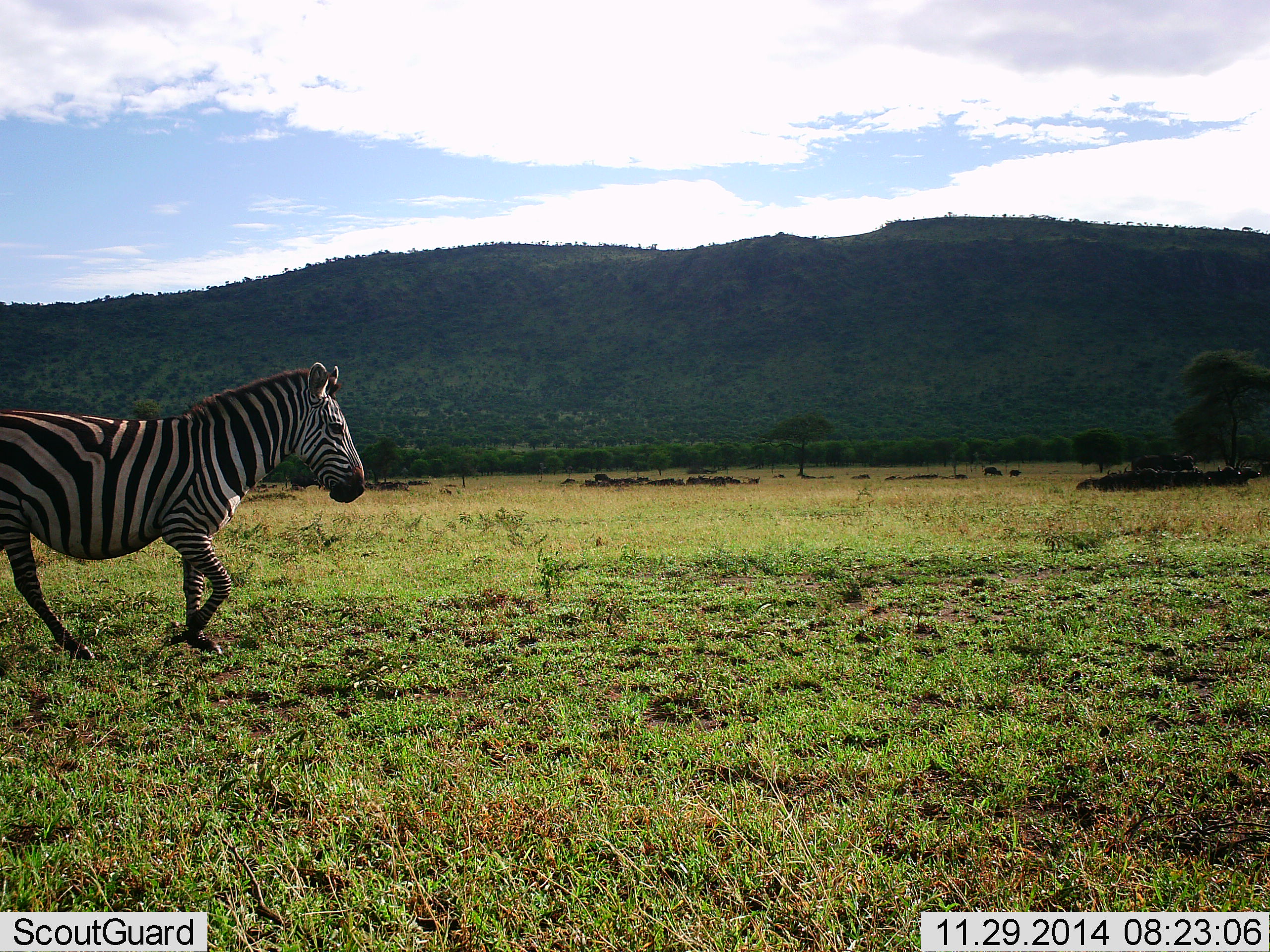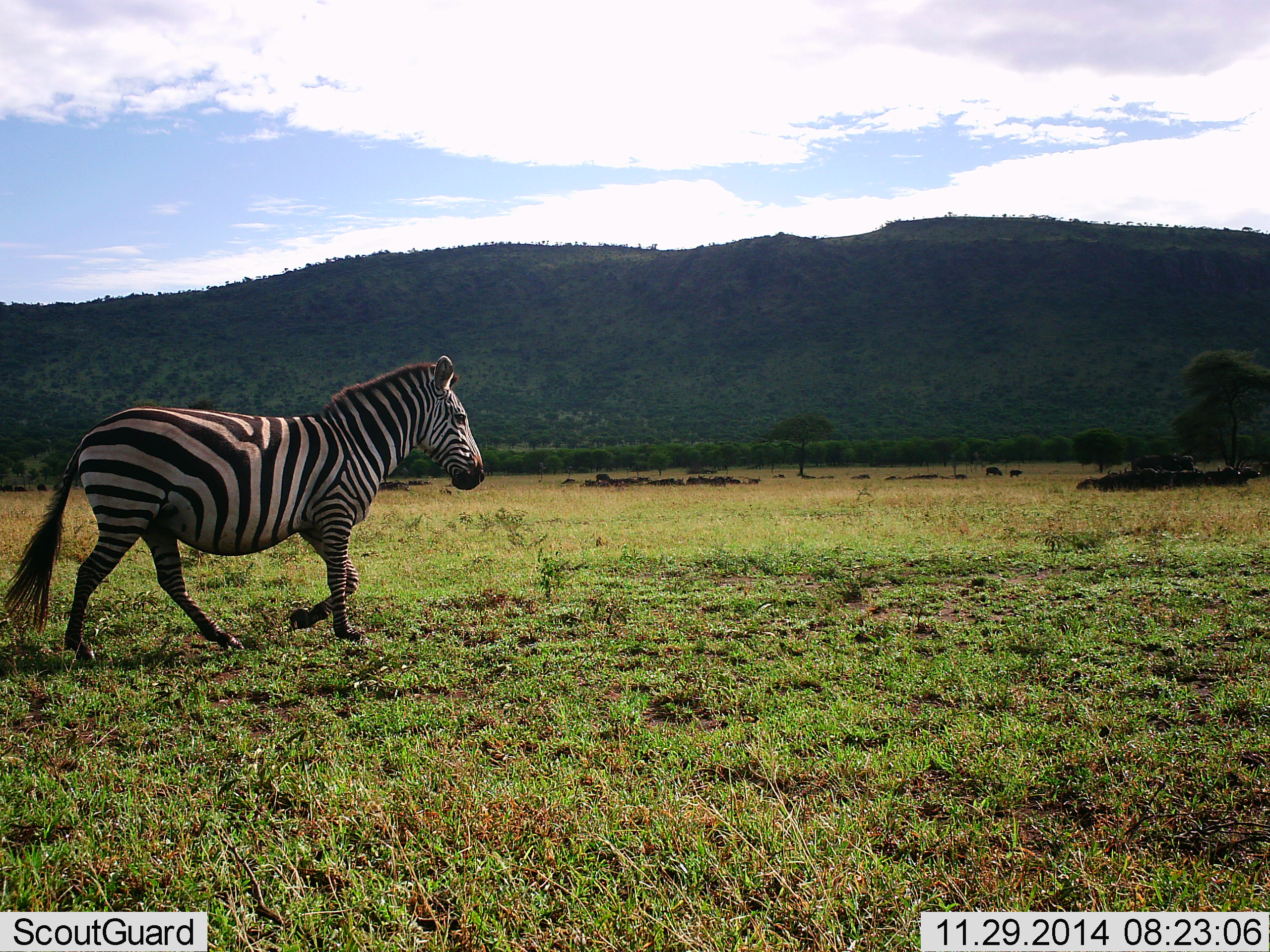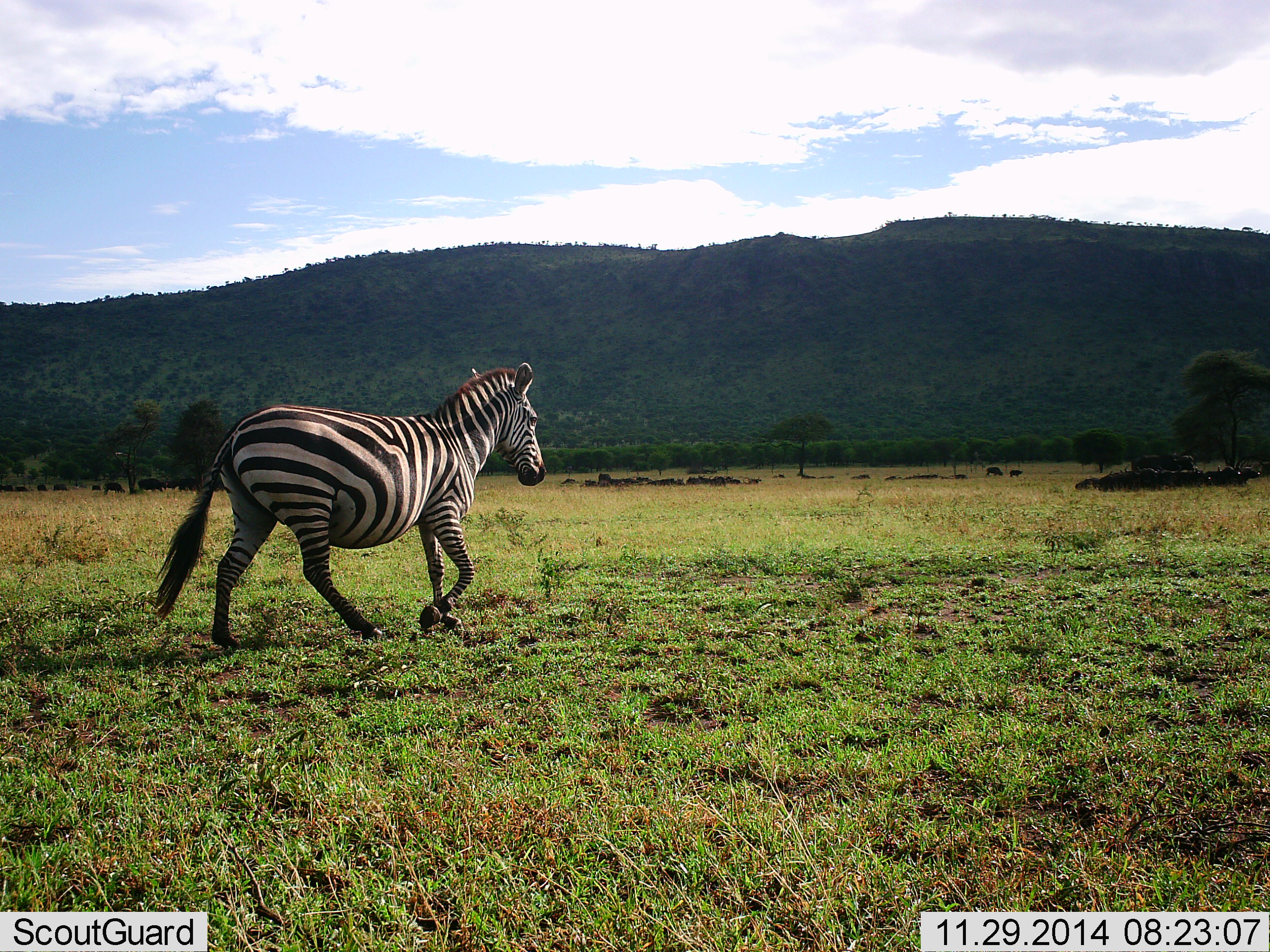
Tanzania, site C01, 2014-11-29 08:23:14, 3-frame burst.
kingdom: Animalia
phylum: Chordata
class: Mammalia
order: Perissodactyla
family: Equidae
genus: Equus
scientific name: Equus quagga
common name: plains zebra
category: zebra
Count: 1.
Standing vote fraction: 14%.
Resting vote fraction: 0%.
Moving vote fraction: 93%.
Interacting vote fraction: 0%.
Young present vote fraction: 0%.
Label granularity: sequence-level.